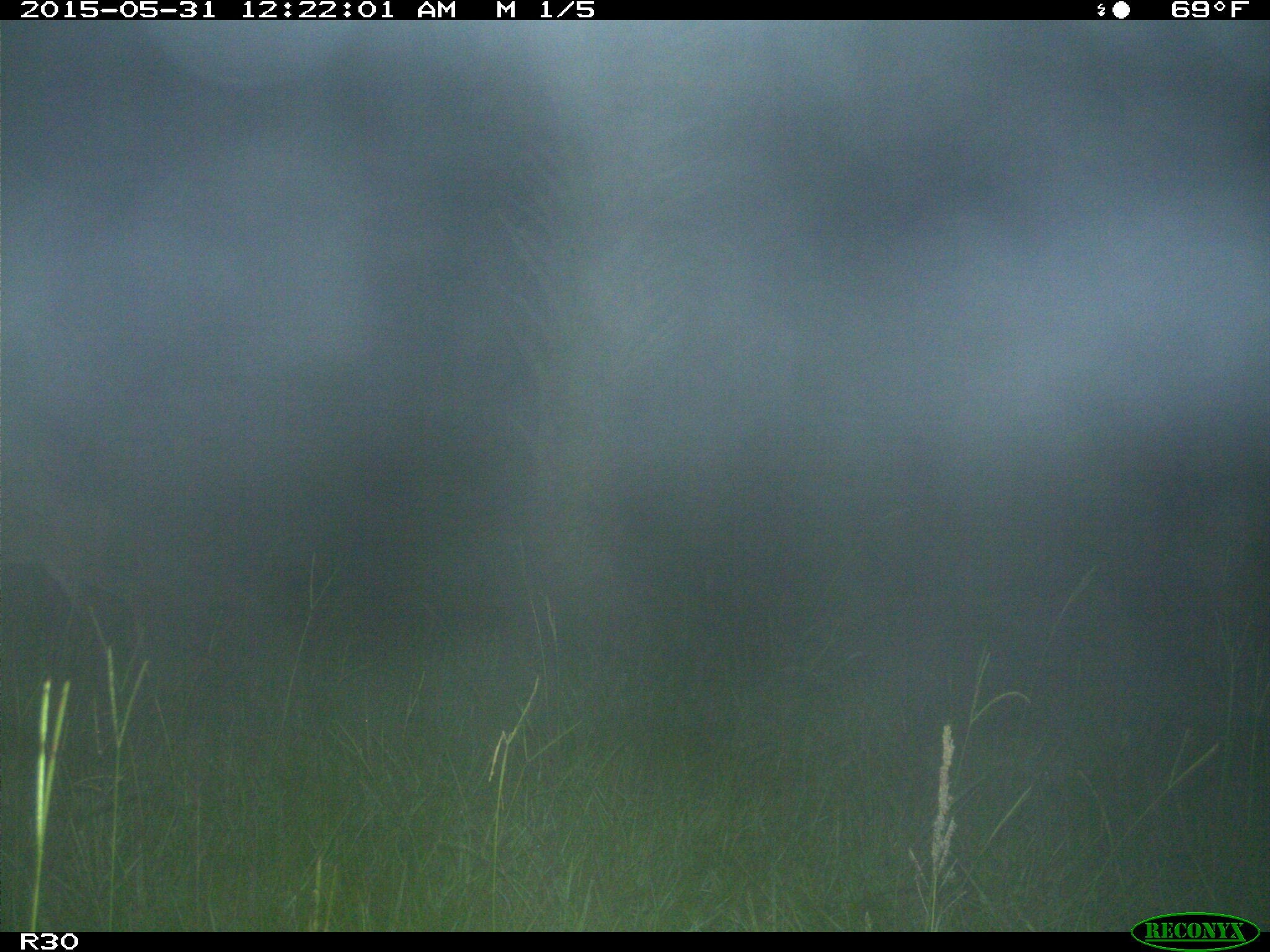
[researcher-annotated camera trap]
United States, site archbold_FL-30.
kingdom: Animalia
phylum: Chordata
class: Mammalia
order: Artiodactyla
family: Cervidae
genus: Odocoileus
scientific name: Odocoileus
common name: deer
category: unidentified deer